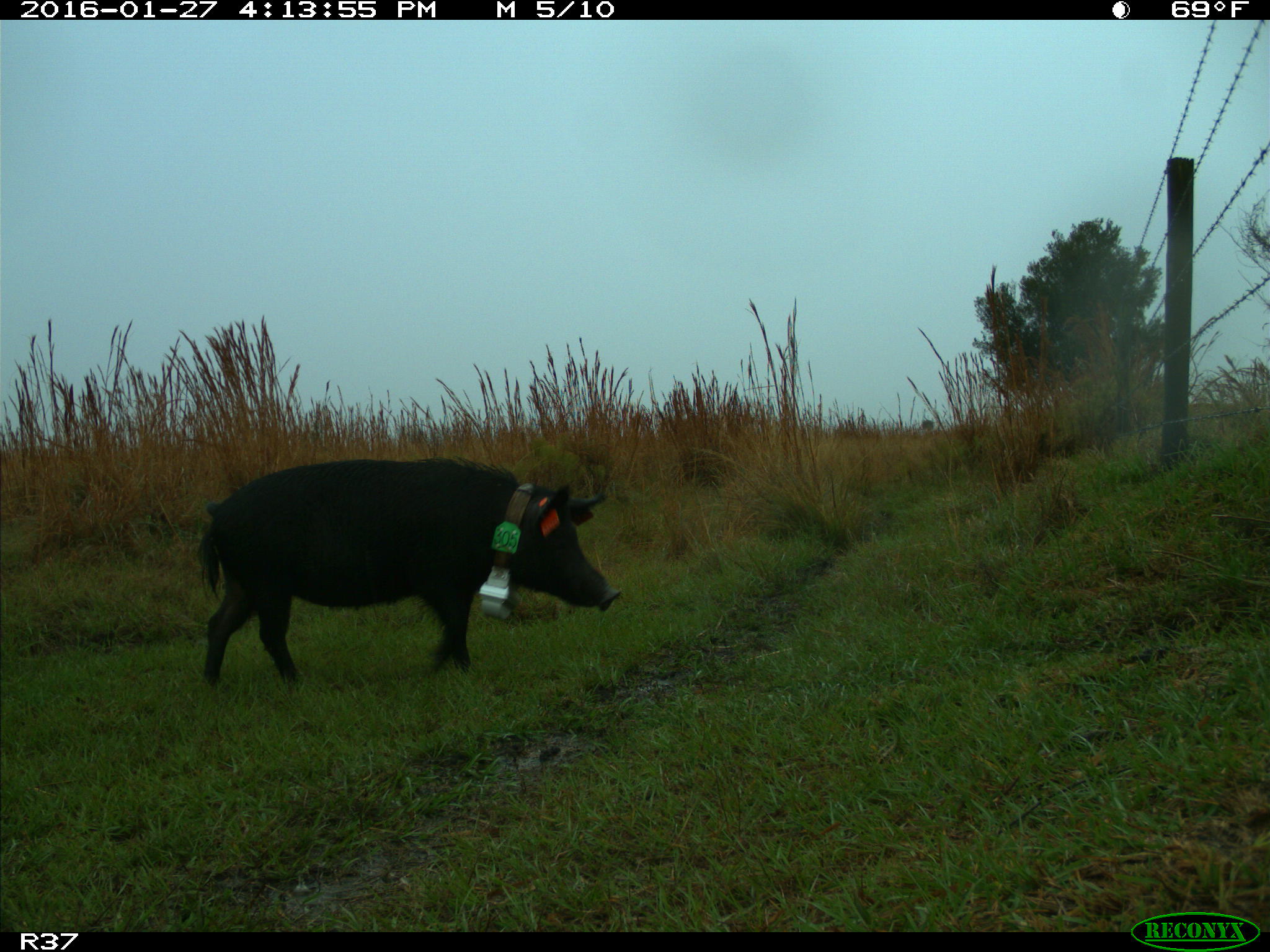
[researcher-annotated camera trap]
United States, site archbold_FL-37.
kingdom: Animalia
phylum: Chordata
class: Mammalia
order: Artiodactyla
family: Suidae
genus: Sus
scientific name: Sus scrofa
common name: wild boar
Sus scrofa (wild boar).